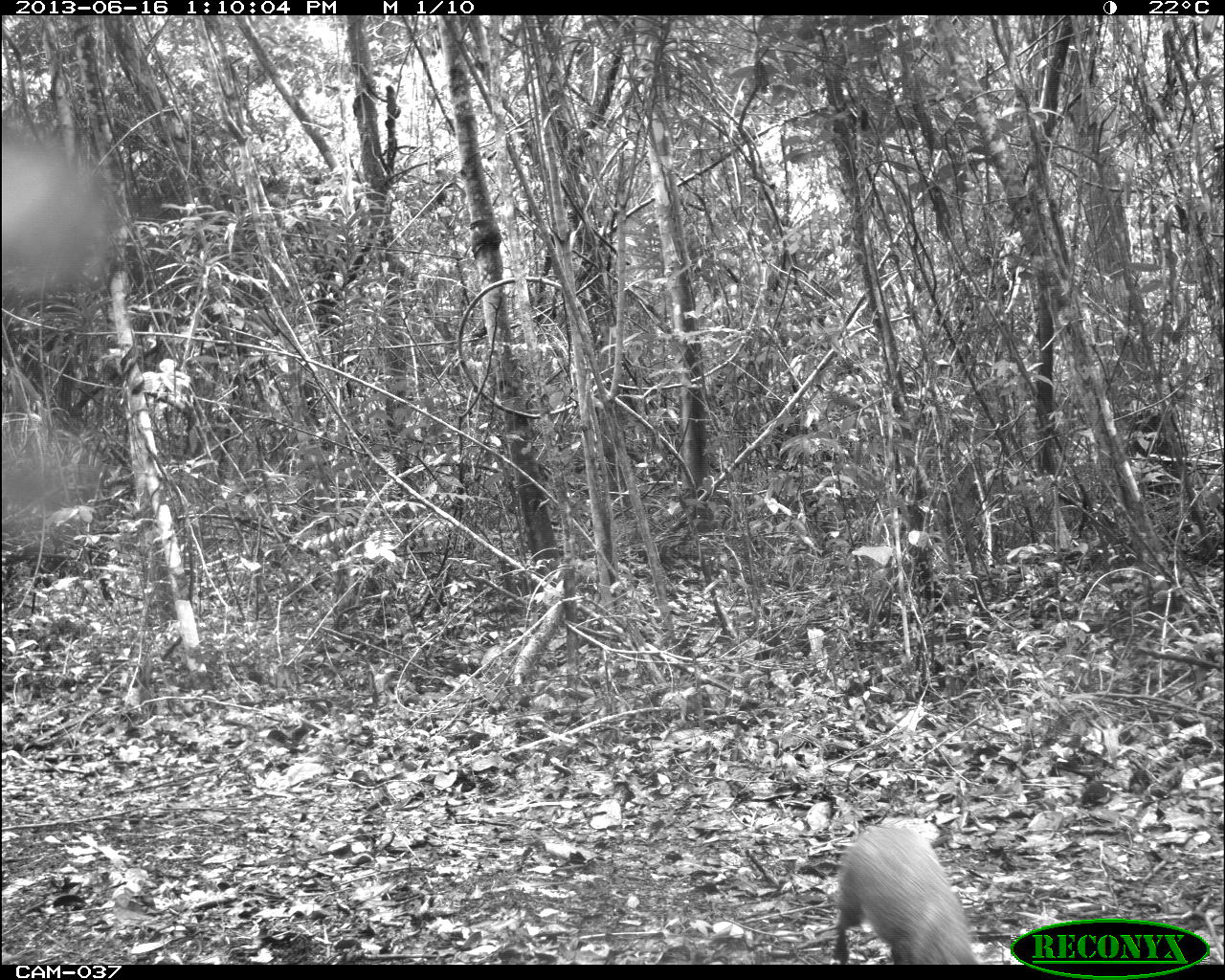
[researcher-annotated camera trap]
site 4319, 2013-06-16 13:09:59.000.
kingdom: Animalia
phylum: Chordata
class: Mammalia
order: Rodentia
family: Dasyproctidae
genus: Dasyprocta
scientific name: Dasyprocta punctata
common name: central american agouti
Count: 2.